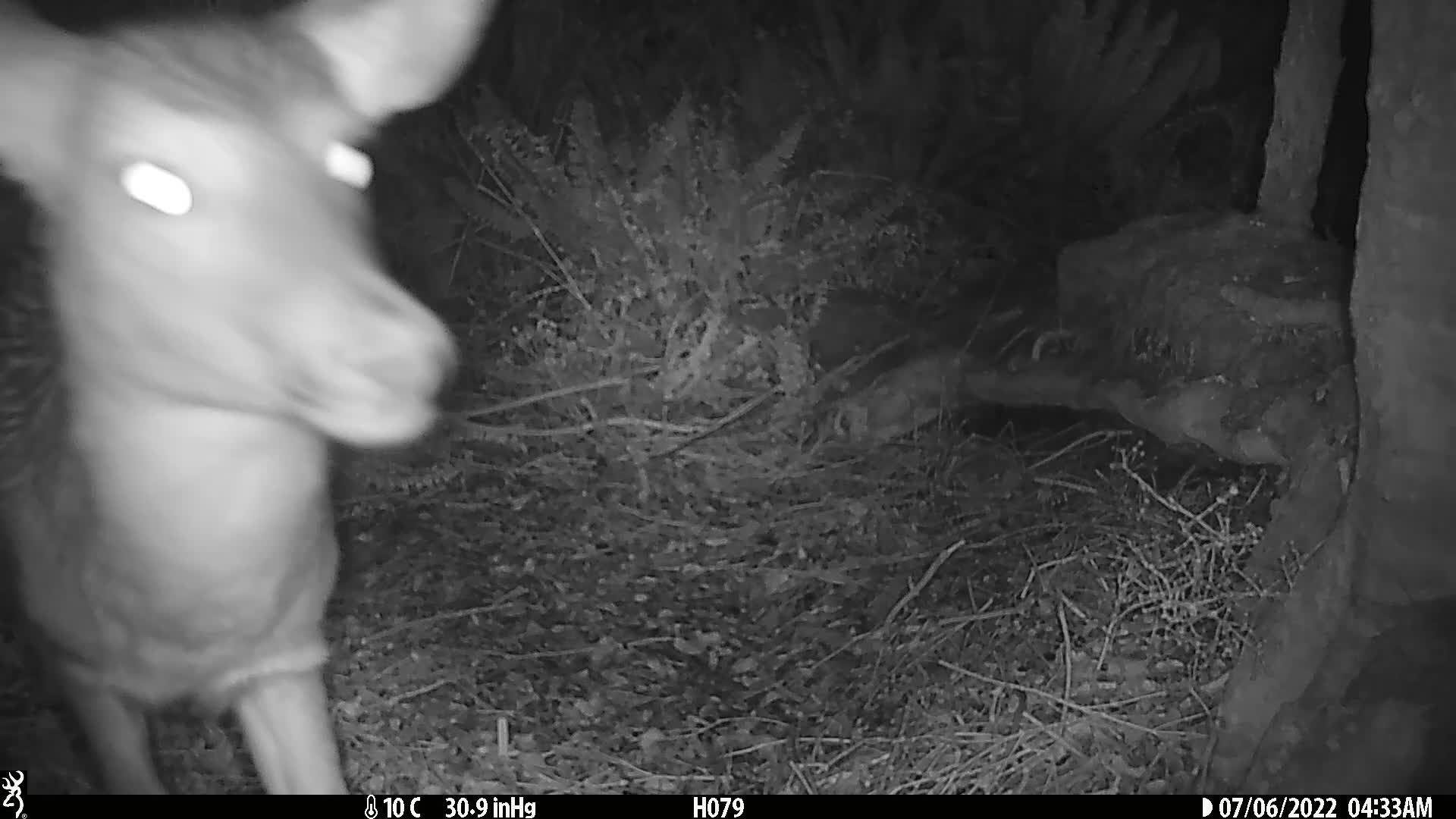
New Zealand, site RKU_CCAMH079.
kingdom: Animalia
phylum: Chordata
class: Mammalia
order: Artiodactyla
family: Cervidae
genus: Odocoileus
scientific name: Odocoileus virginianus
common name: white-tailed deer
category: white tailed deer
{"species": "white tailed deer (white-tailed deer) (Odocoileus virginianus)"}